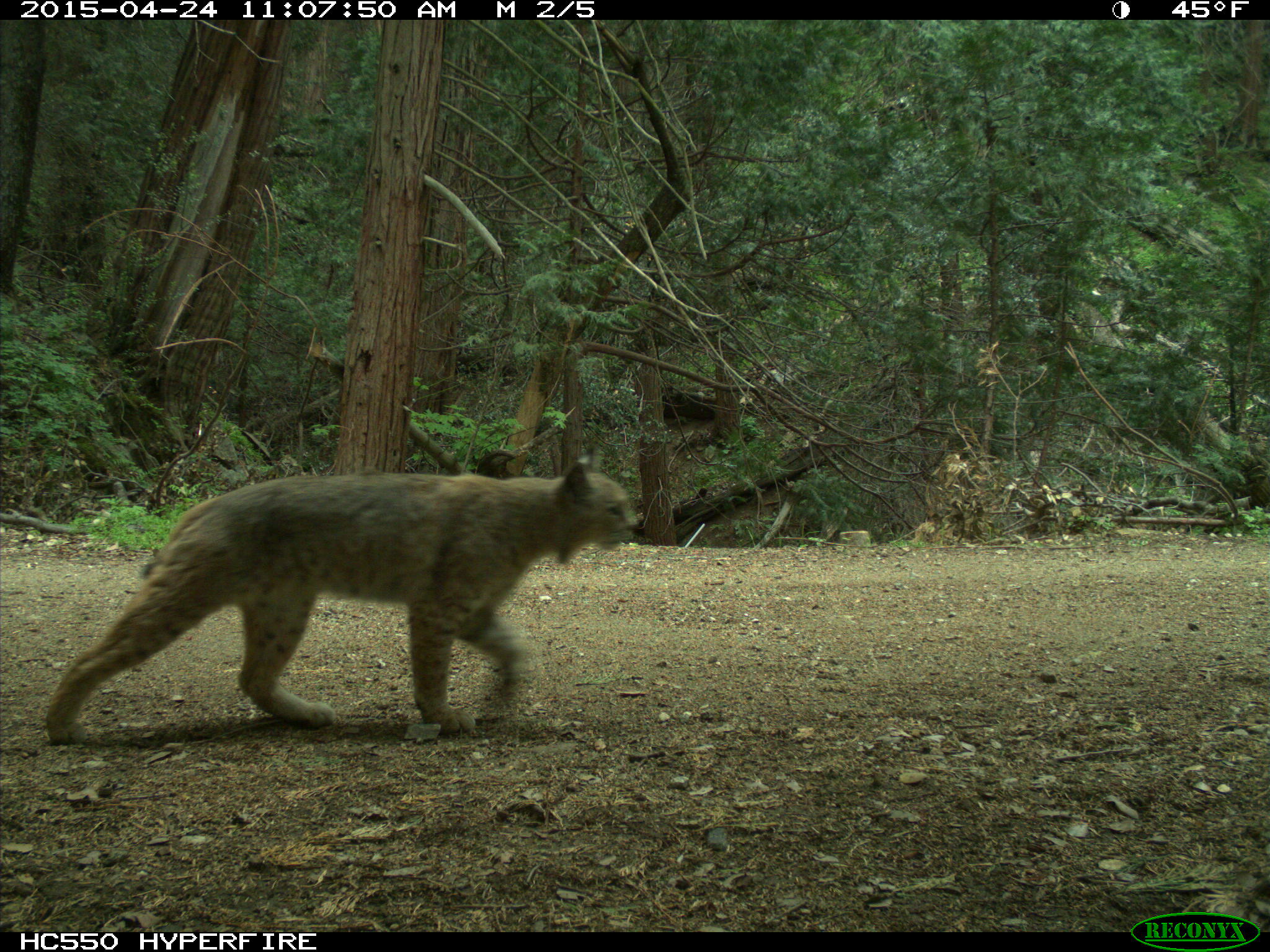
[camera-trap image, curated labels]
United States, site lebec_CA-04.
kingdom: Animalia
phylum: Chordata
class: Mammalia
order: Carnivora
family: Felidae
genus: Lynx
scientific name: Lynx rufus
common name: bobcat